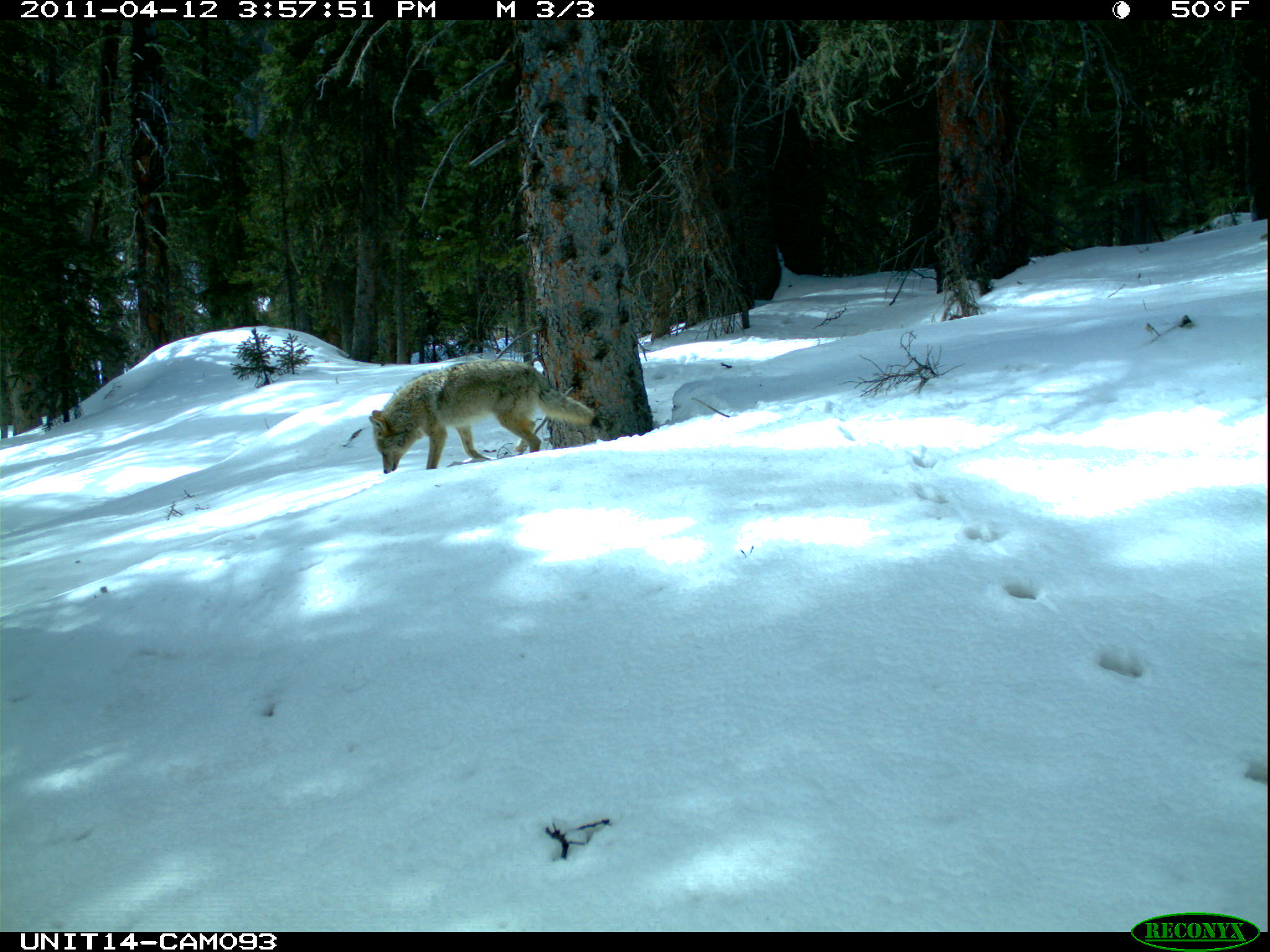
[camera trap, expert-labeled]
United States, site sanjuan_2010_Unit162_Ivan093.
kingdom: Animalia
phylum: Chordata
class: Mammalia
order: Carnivora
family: Canidae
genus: Canis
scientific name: Canis latrans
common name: coyote